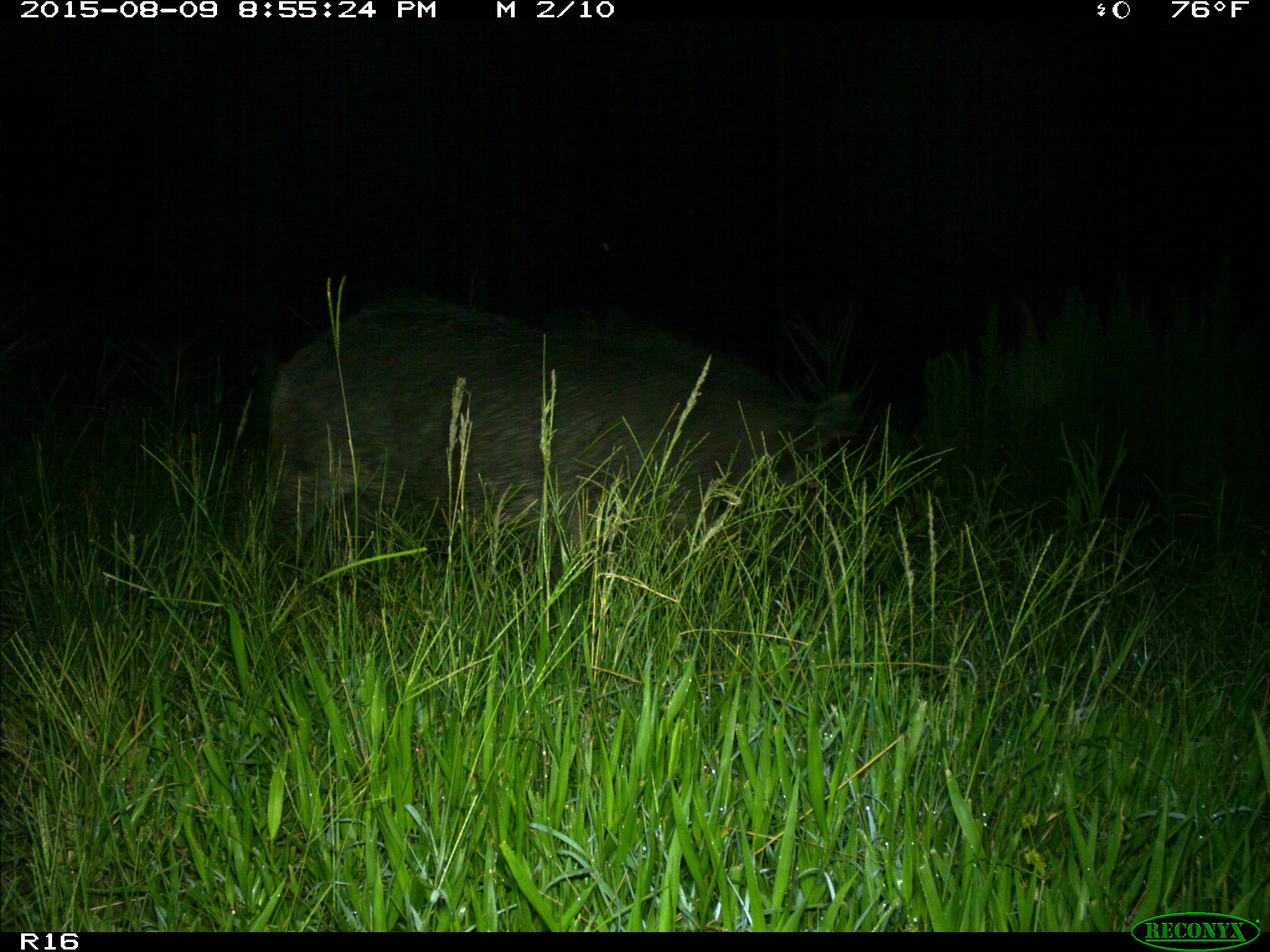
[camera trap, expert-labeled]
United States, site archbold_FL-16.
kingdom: Animalia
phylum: Chordata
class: Mammalia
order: Artiodactyla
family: Suidae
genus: Sus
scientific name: Sus scrofa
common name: wild boar